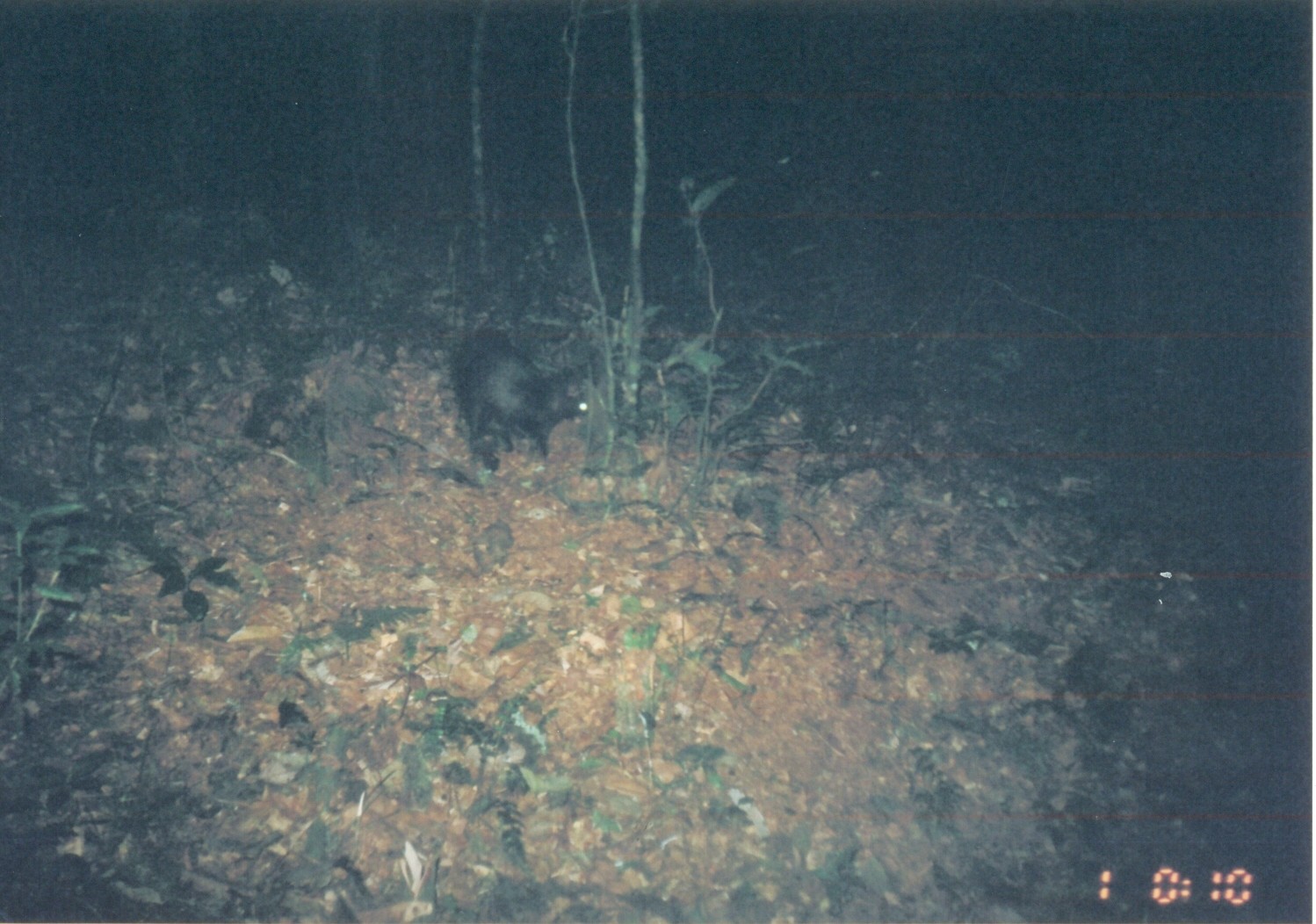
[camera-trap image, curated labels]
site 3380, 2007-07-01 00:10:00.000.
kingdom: Animalia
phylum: Chordata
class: Mammalia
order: Carnivora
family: Herpestidae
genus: Bdeogale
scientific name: Bdeogale crassicauda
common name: bushy-tailed mongoose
Bdeogale crassicauda (bushy-tailed mongoose), count 1.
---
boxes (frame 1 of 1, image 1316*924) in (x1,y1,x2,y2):
bdeogale crassicauda: (460,348,591,461)